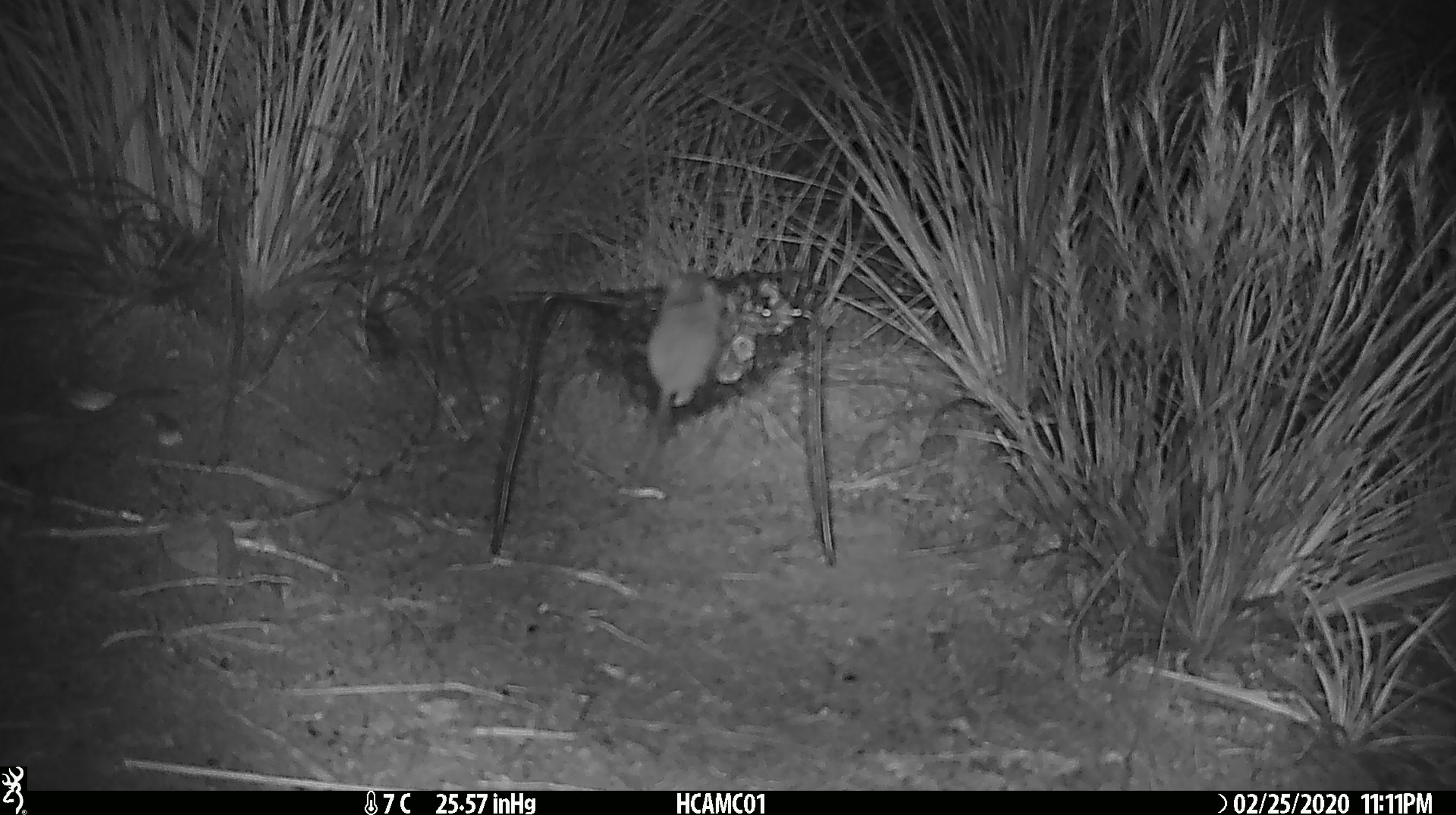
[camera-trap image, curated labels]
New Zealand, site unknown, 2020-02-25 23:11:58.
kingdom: Animalia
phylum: Chordata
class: Mammalia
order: Rodentia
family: Muridae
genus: Mus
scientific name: Mus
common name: mouse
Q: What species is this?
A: Mouse (Mus).